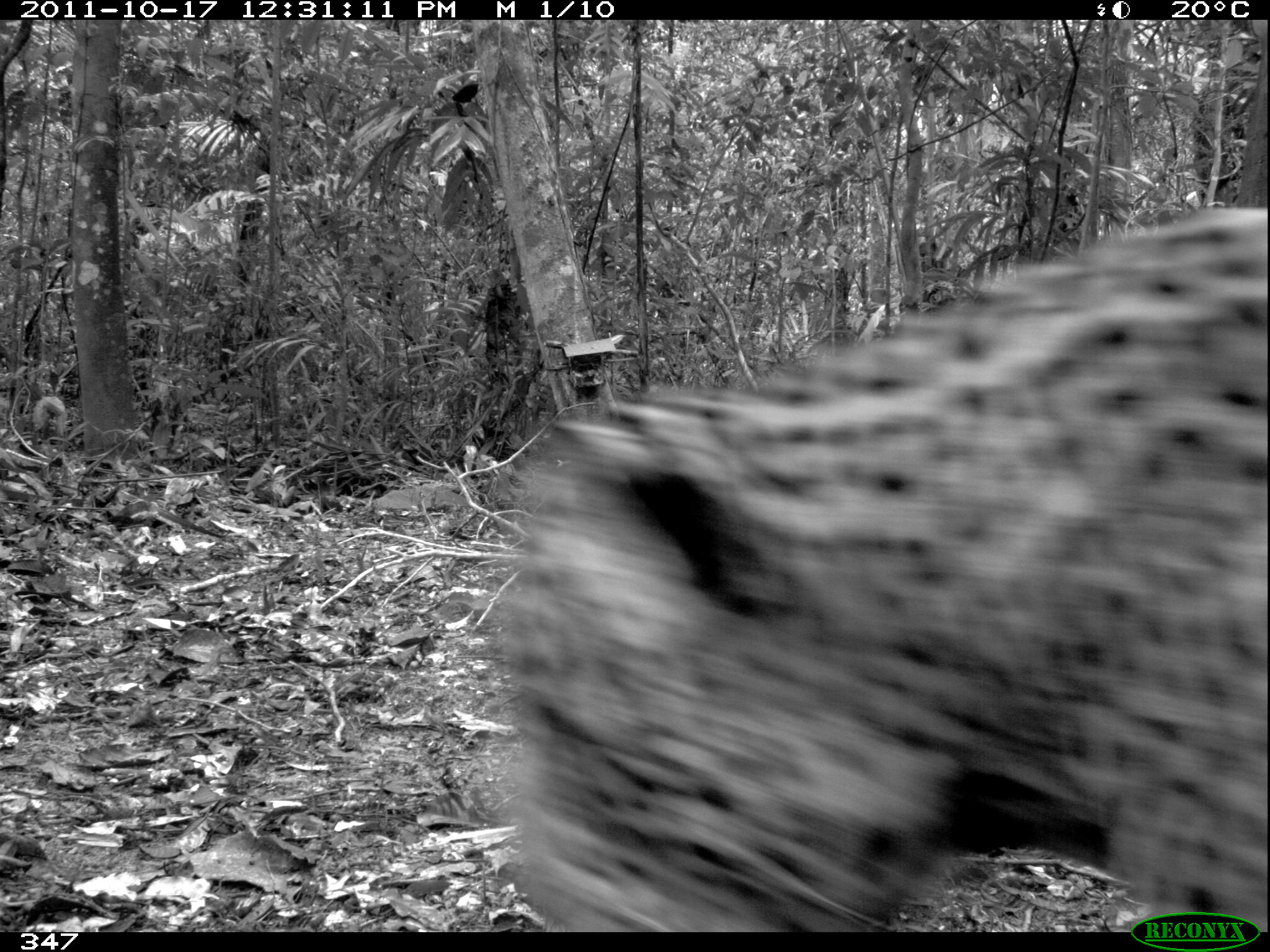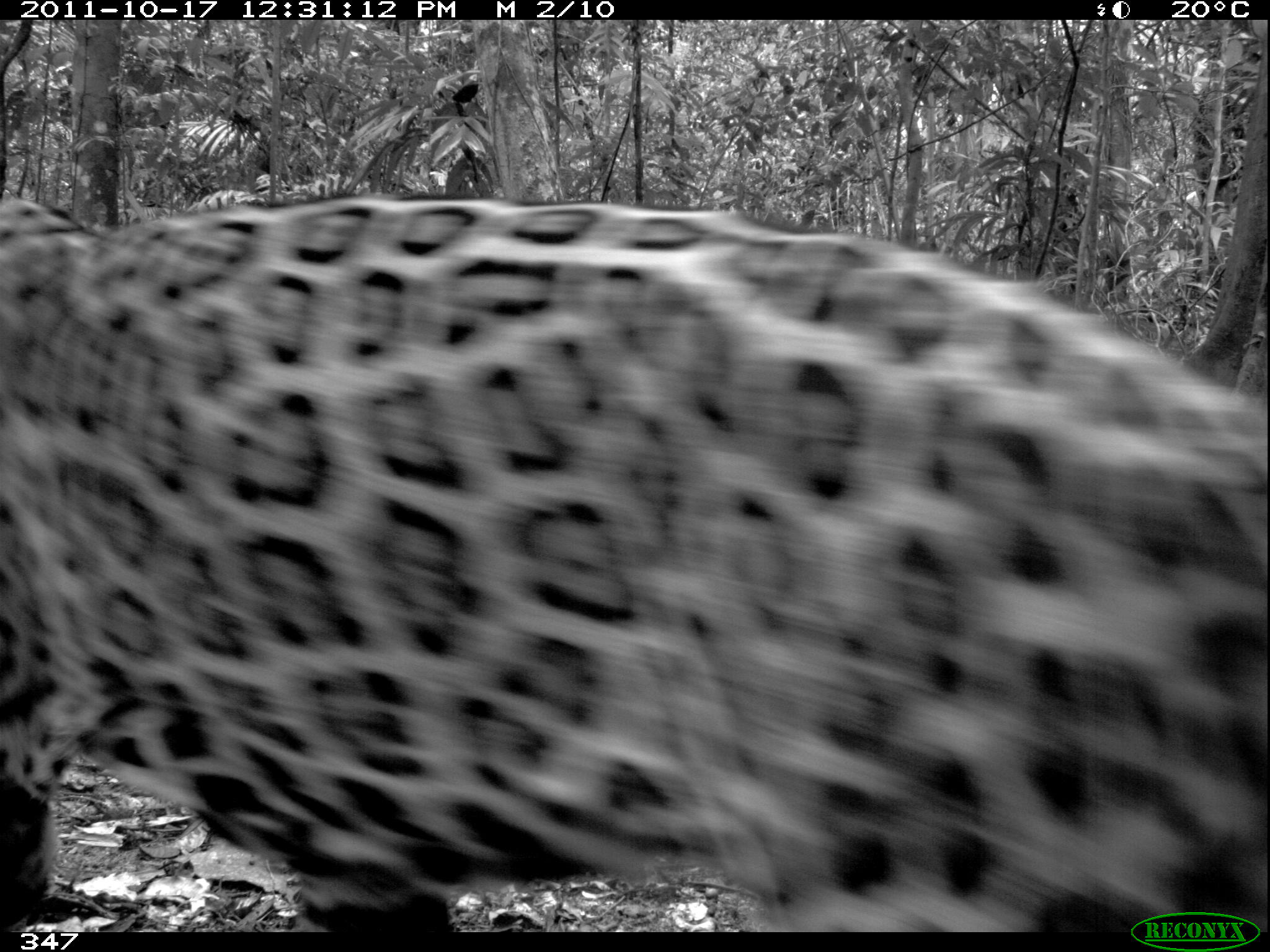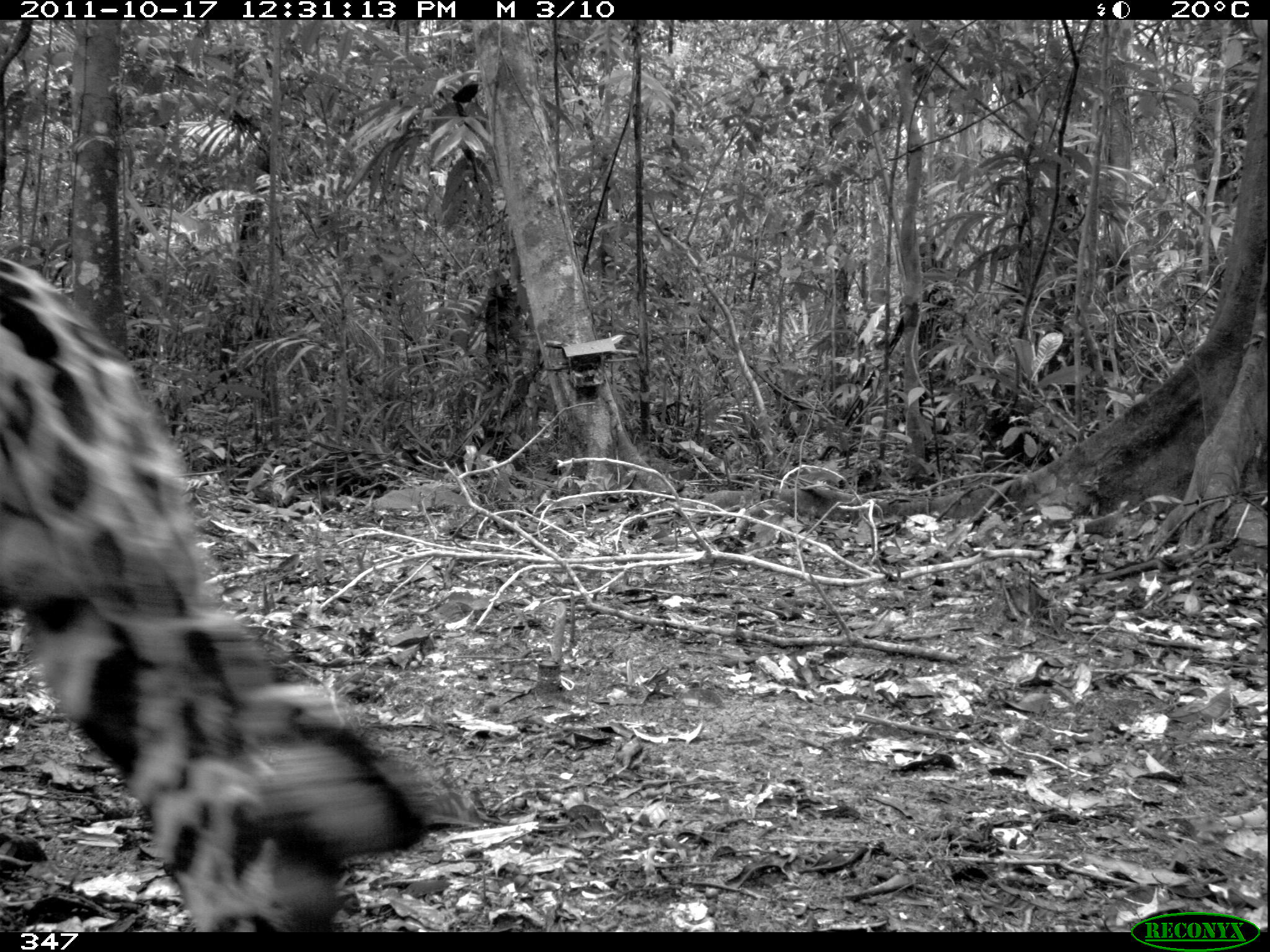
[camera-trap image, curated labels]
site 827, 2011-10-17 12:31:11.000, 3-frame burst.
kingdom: Animalia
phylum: Chordata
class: Mammalia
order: Carnivora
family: Felidae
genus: Panthera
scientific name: Panthera onca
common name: jaguar